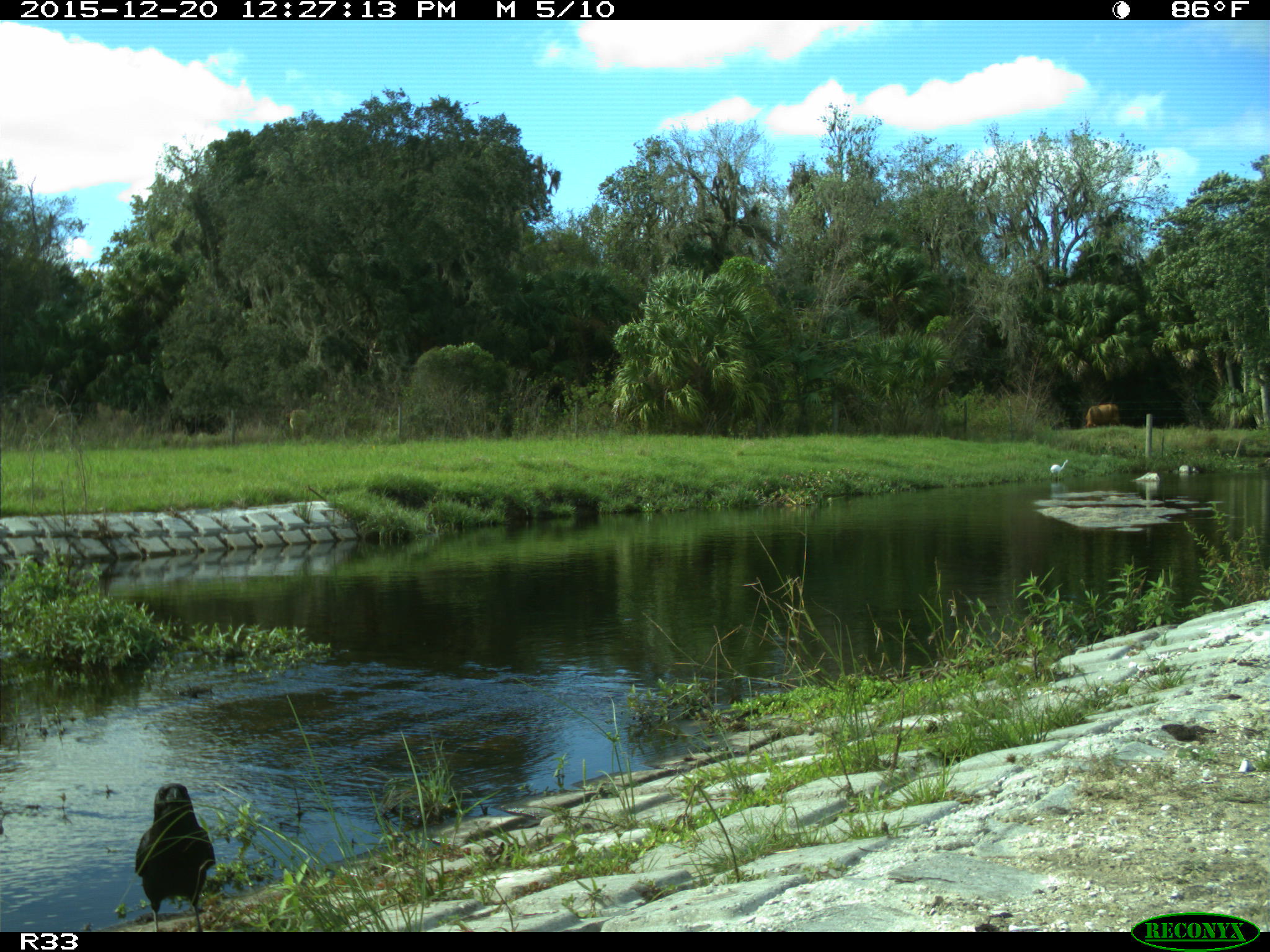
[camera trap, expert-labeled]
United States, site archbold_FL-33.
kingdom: Animalia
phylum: Chordata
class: Aves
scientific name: Aves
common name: birds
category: unidentified bird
Unidentified bird (birds) (Aves).